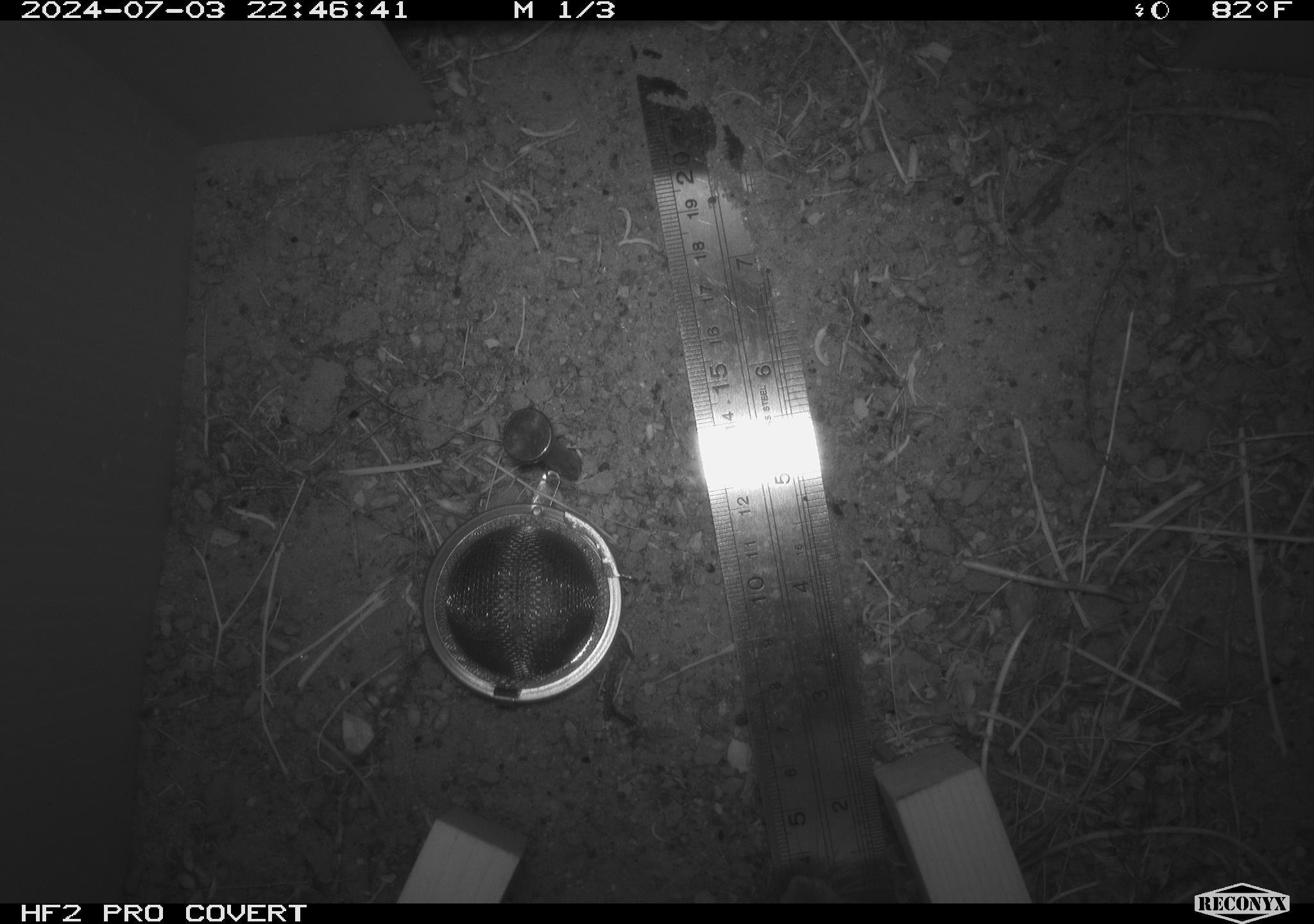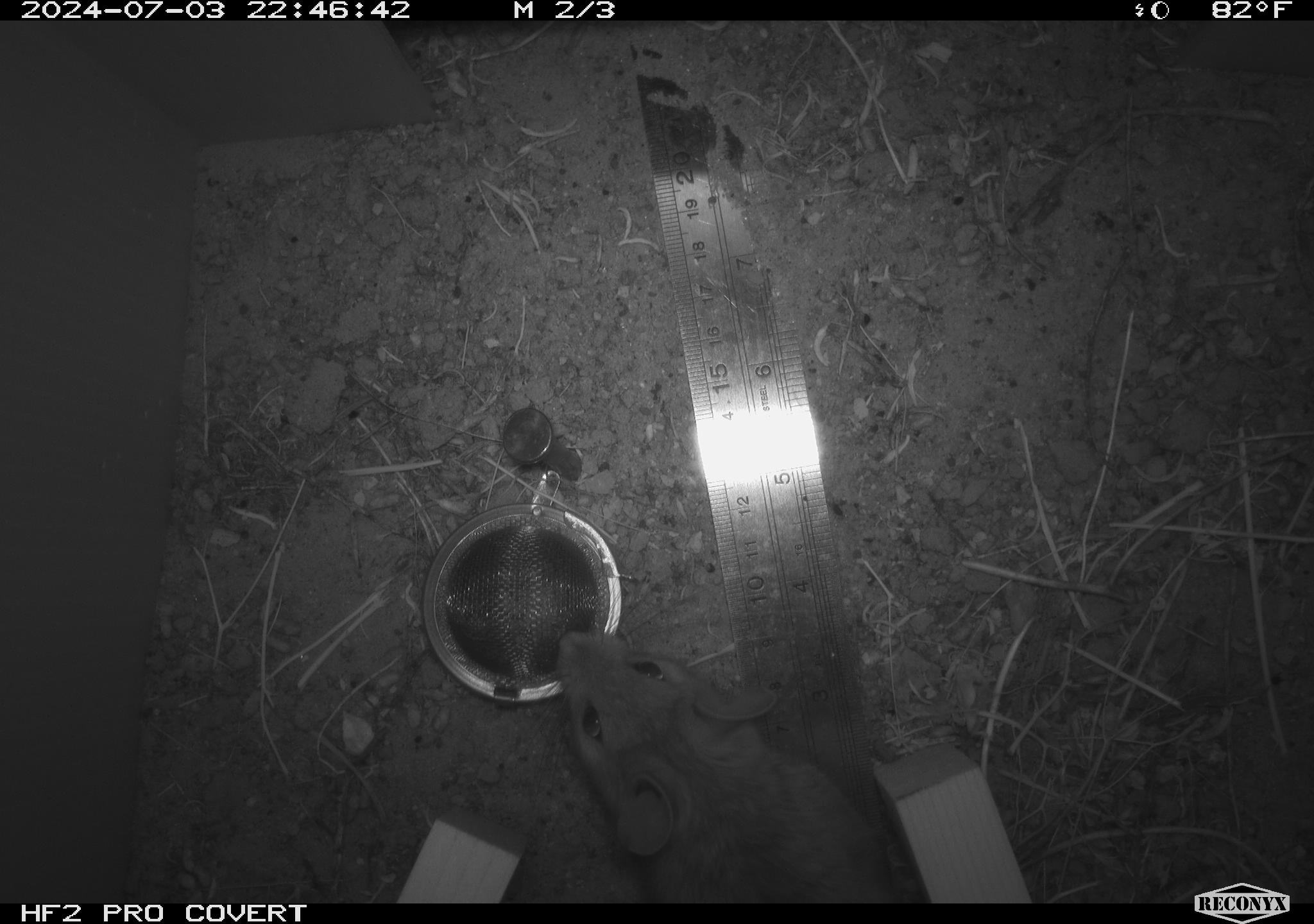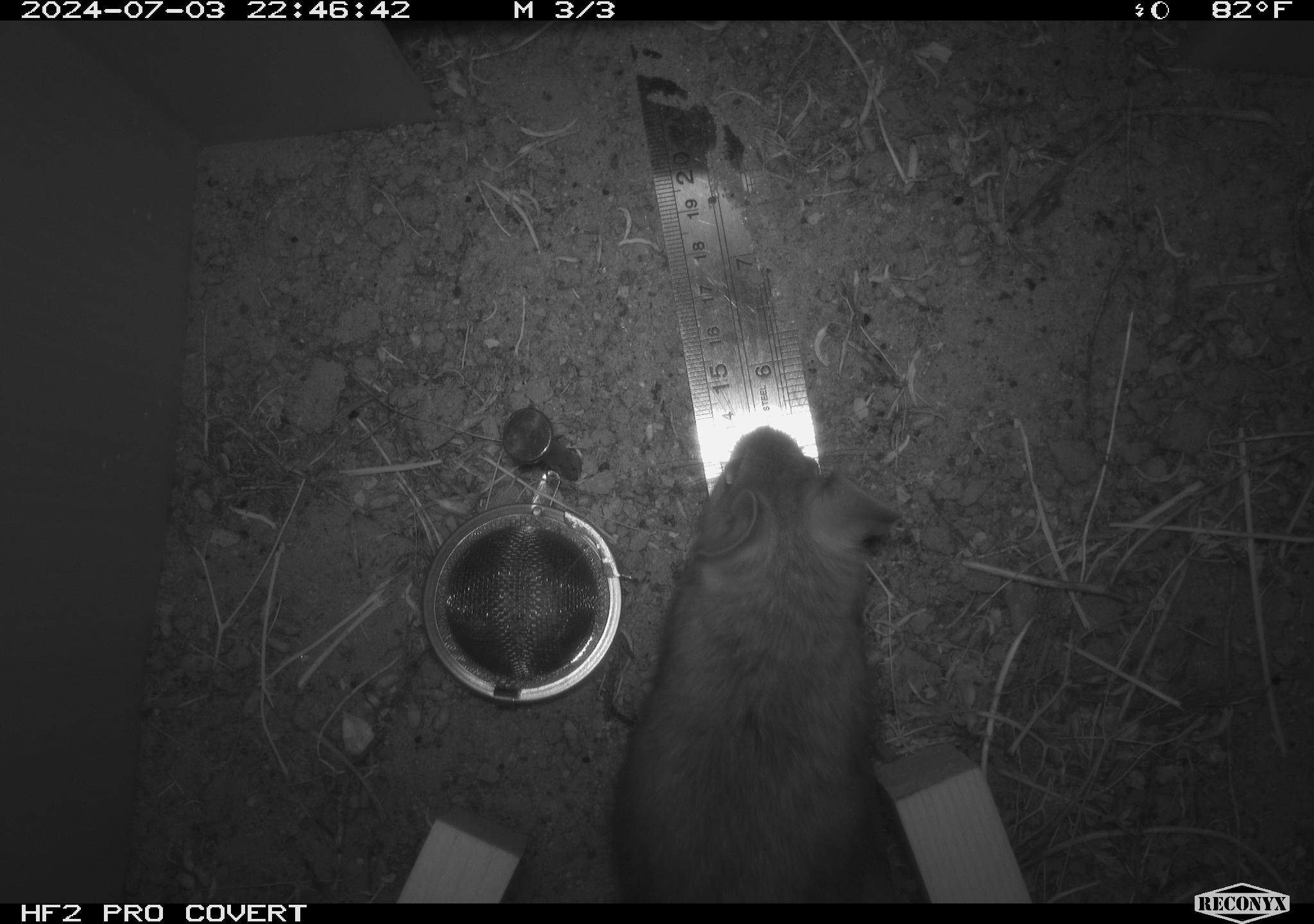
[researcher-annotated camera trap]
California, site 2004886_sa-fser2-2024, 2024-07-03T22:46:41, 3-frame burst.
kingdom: Animalia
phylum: Chordata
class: Mammalia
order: Rodentia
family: Cricetidae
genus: Neotoma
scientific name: Neotoma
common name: pack rat or woodrat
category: neotoma species